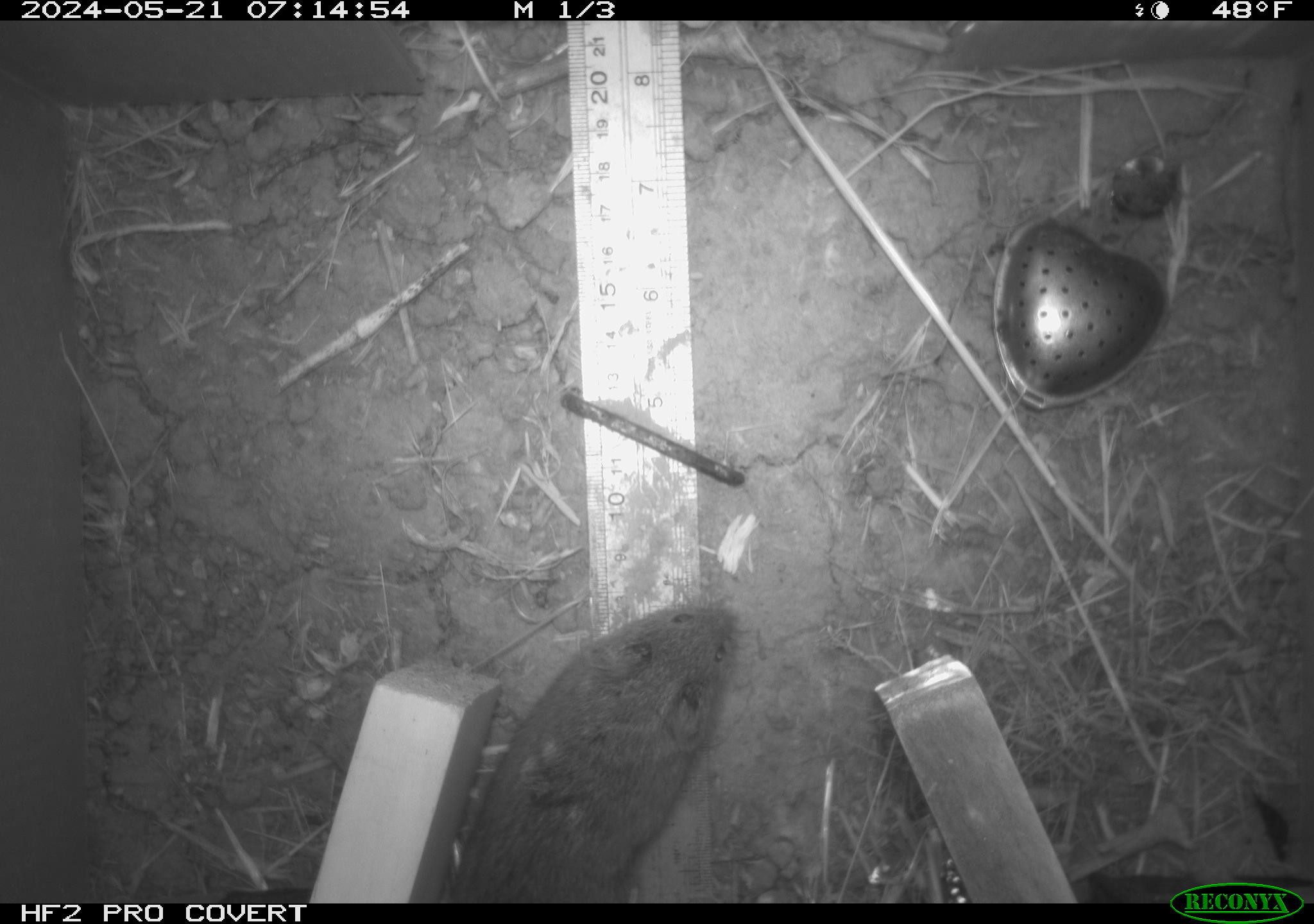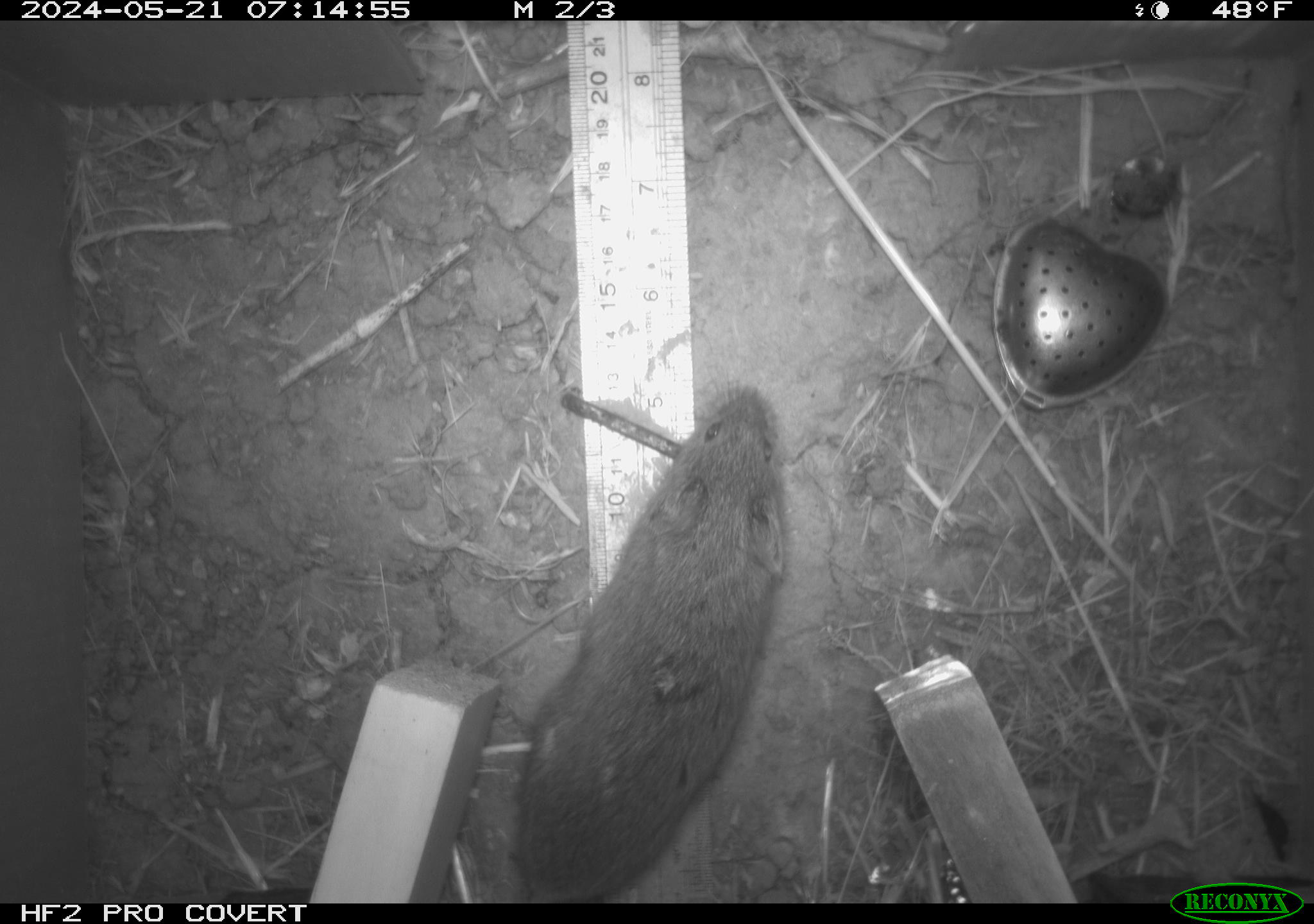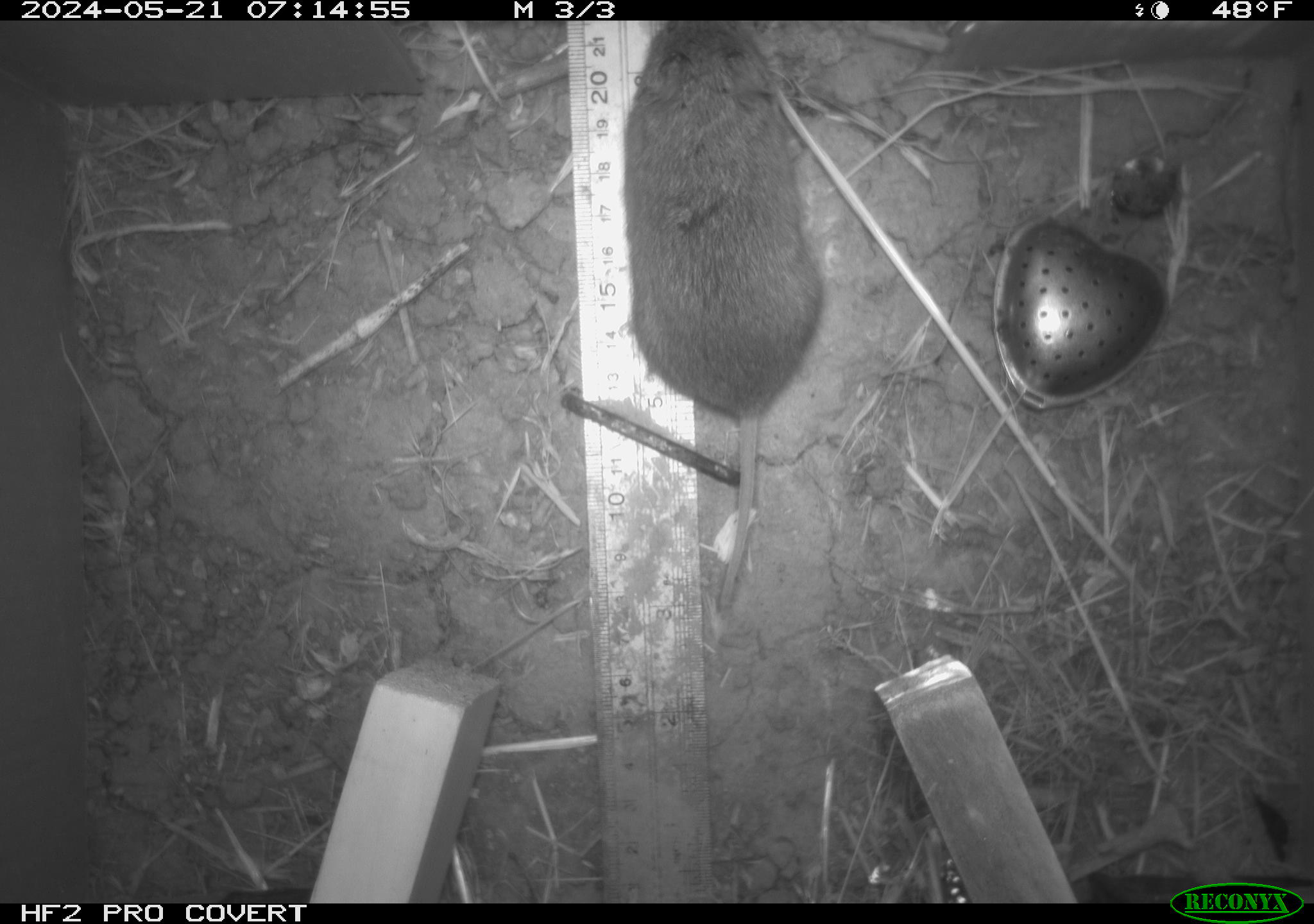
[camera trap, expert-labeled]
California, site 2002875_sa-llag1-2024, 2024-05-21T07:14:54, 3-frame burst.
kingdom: Animalia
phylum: Chordata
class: Mammalia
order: Rodentia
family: Cricetidae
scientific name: Arvicolinae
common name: voles, lemmings, and muskrats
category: arvicolinae subfamily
Arvicolinae subfamily (voles, lemmings, and muskrats) (Arvicolinae).